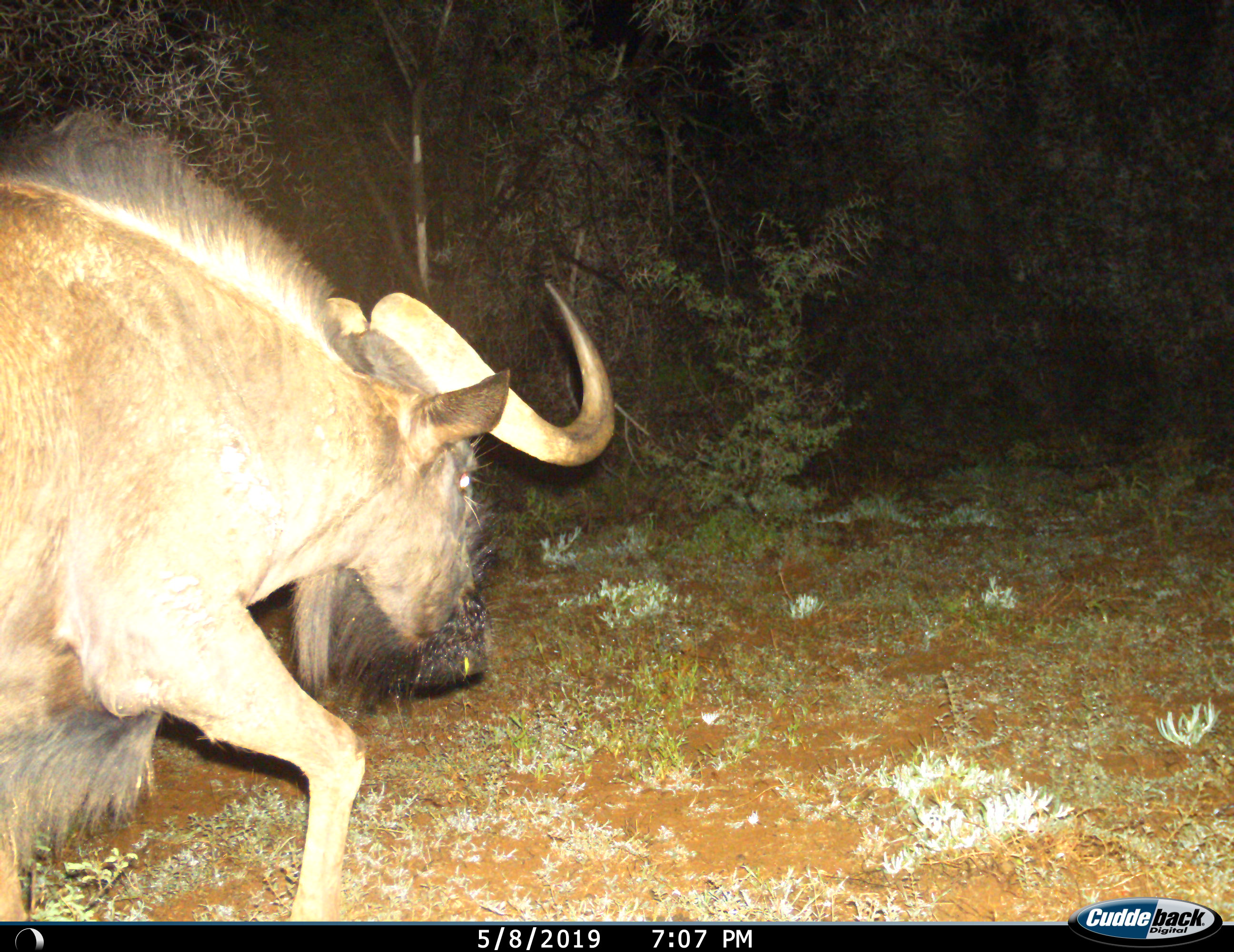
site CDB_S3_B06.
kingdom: Animalia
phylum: Chordata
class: Mammalia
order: Artiodactyla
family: Bovidae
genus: Connochaetes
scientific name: Connochaetes gnou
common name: black wildebeest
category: wildebeestblack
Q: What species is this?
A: Wildebeestblack (black wildebeest) (Connochaetes gnou).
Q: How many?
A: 1.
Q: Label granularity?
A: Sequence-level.